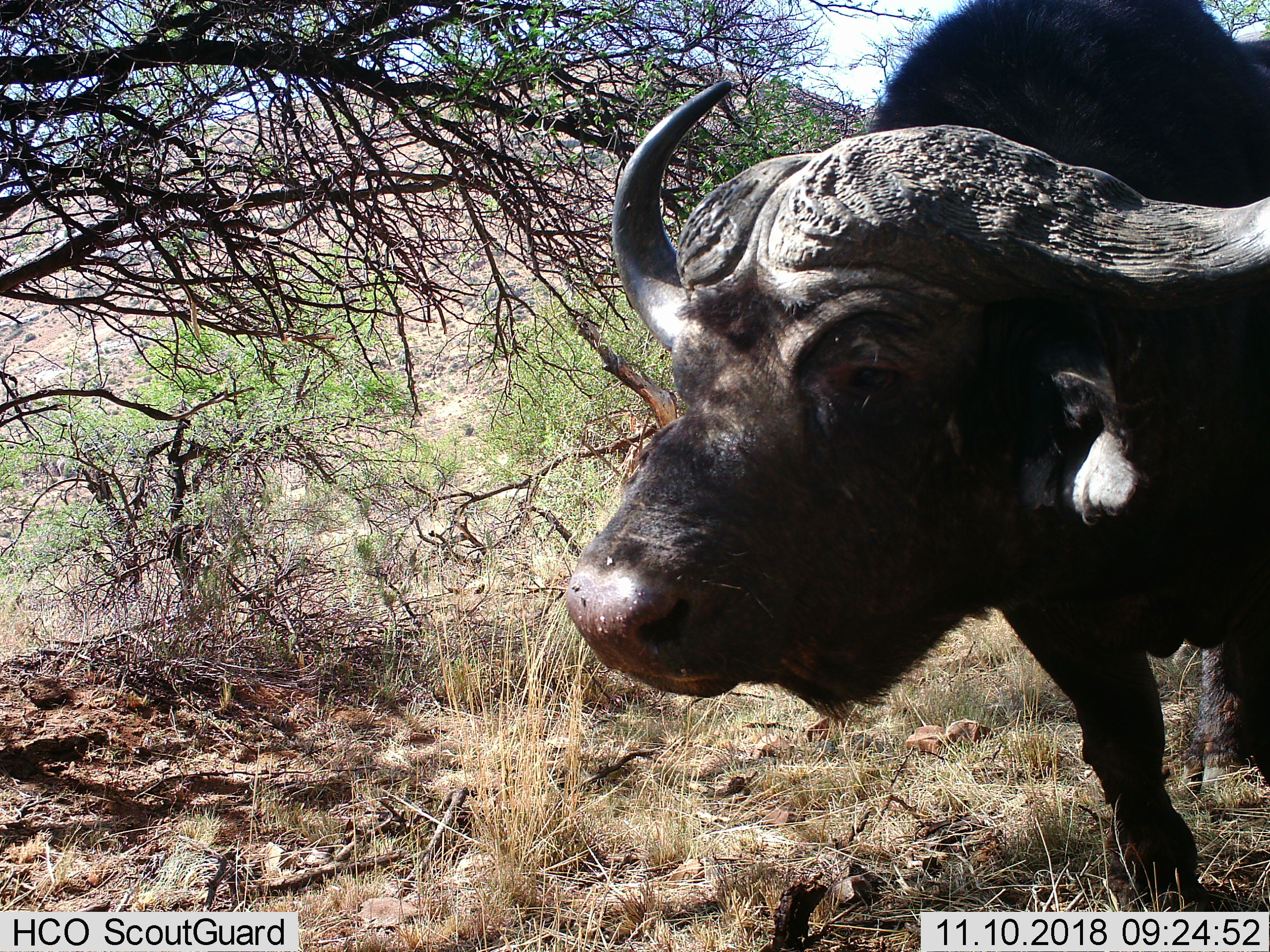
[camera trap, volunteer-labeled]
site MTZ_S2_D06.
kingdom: Animalia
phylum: Chordata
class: Mammalia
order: Artiodactyla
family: Bovidae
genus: Syncerus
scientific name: Syncerus caffer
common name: african buffalo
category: buffalo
Buffalo (african buffalo) (Syncerus caffer), count 1. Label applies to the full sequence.